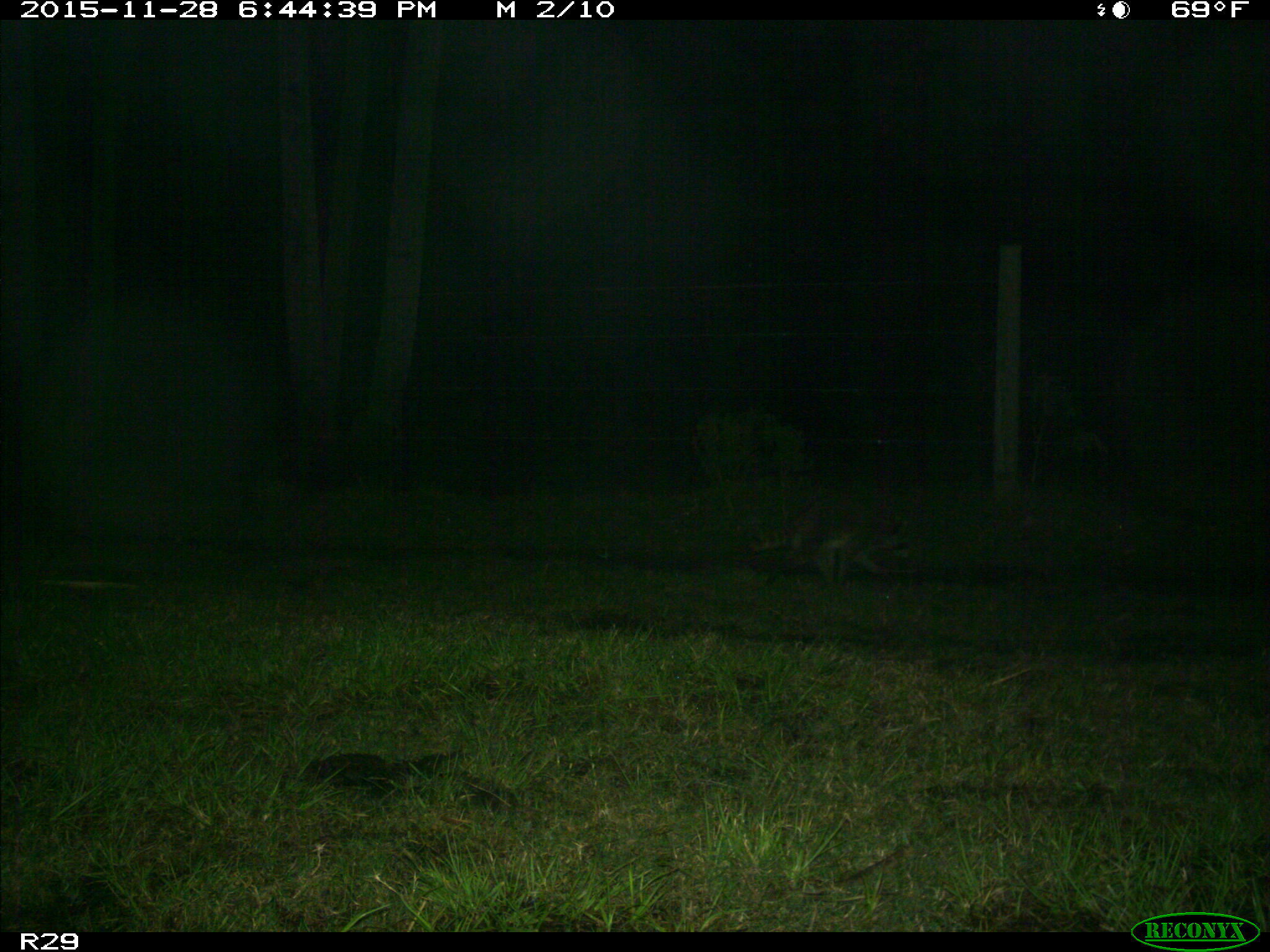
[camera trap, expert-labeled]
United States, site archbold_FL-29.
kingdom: Animalia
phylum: Chordata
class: Mammalia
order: Carnivora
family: Procyonidae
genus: Procyon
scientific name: Procyon lotor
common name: common raccoon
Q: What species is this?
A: Procyon lotor (common raccoon).